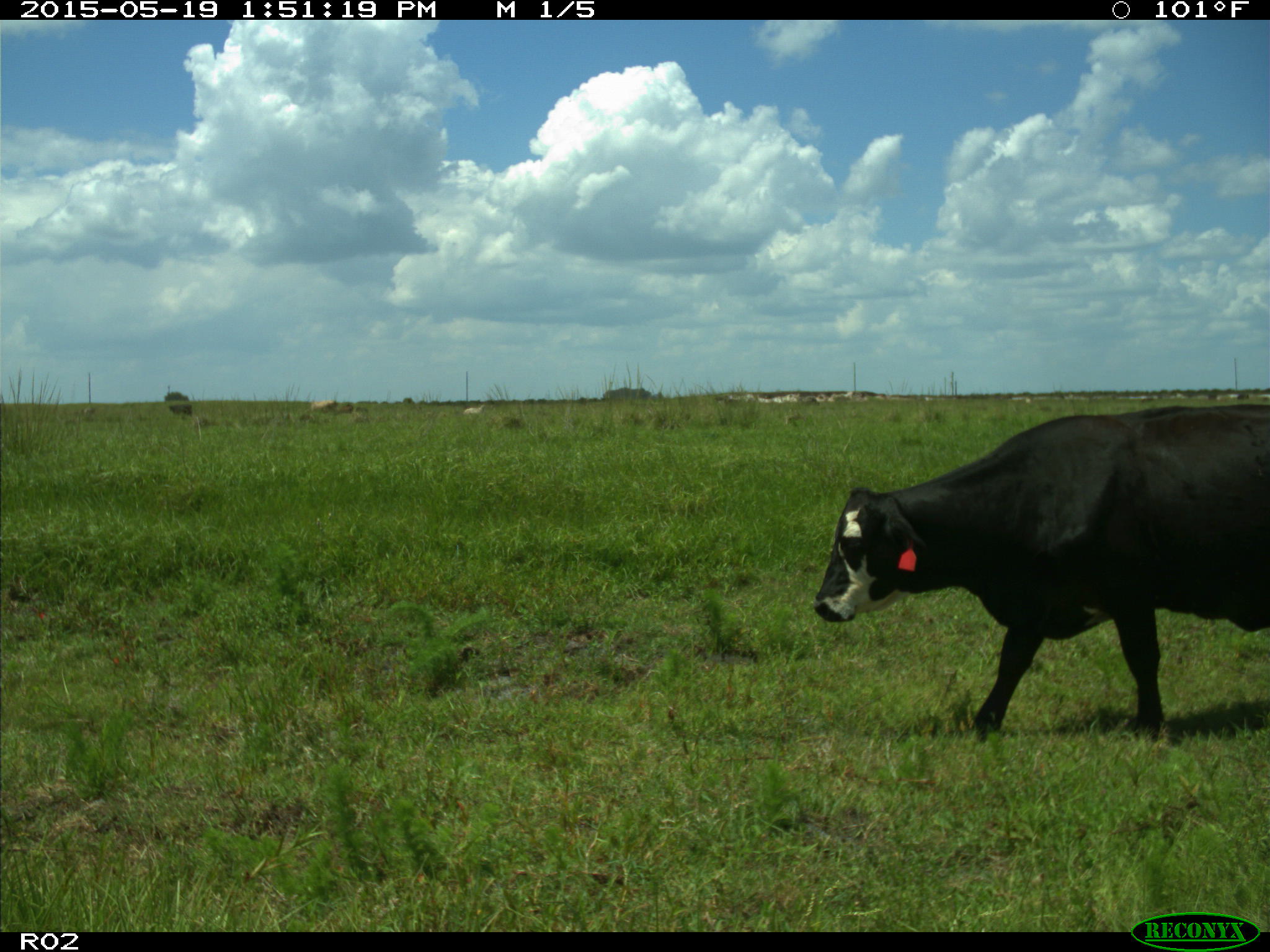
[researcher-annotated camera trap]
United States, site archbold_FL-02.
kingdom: Animalia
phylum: Chordata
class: Mammalia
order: Artiodactyla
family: Bovidae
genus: Bos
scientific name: Bos taurus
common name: domestic cow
Bos taurus (domestic cow).